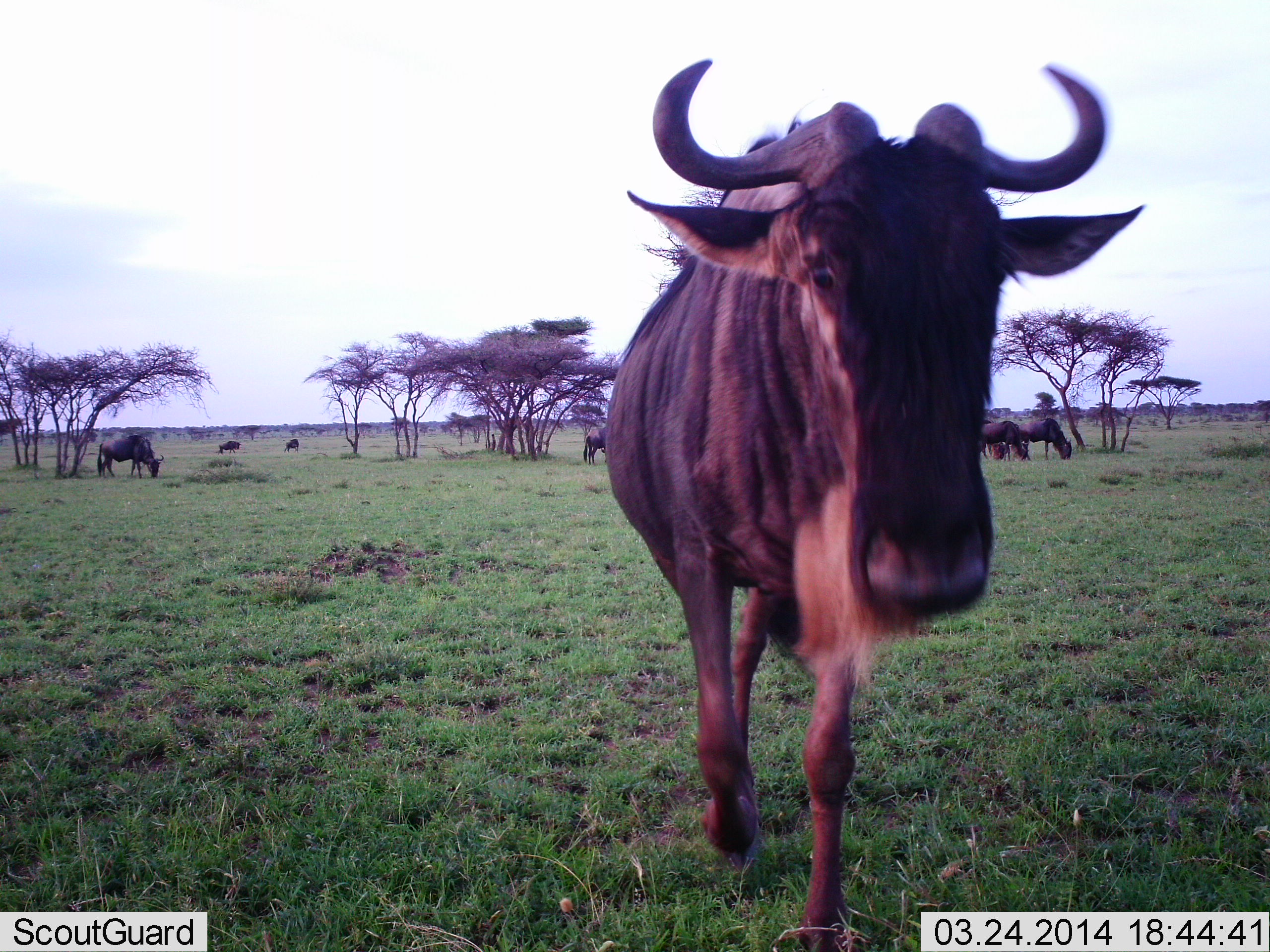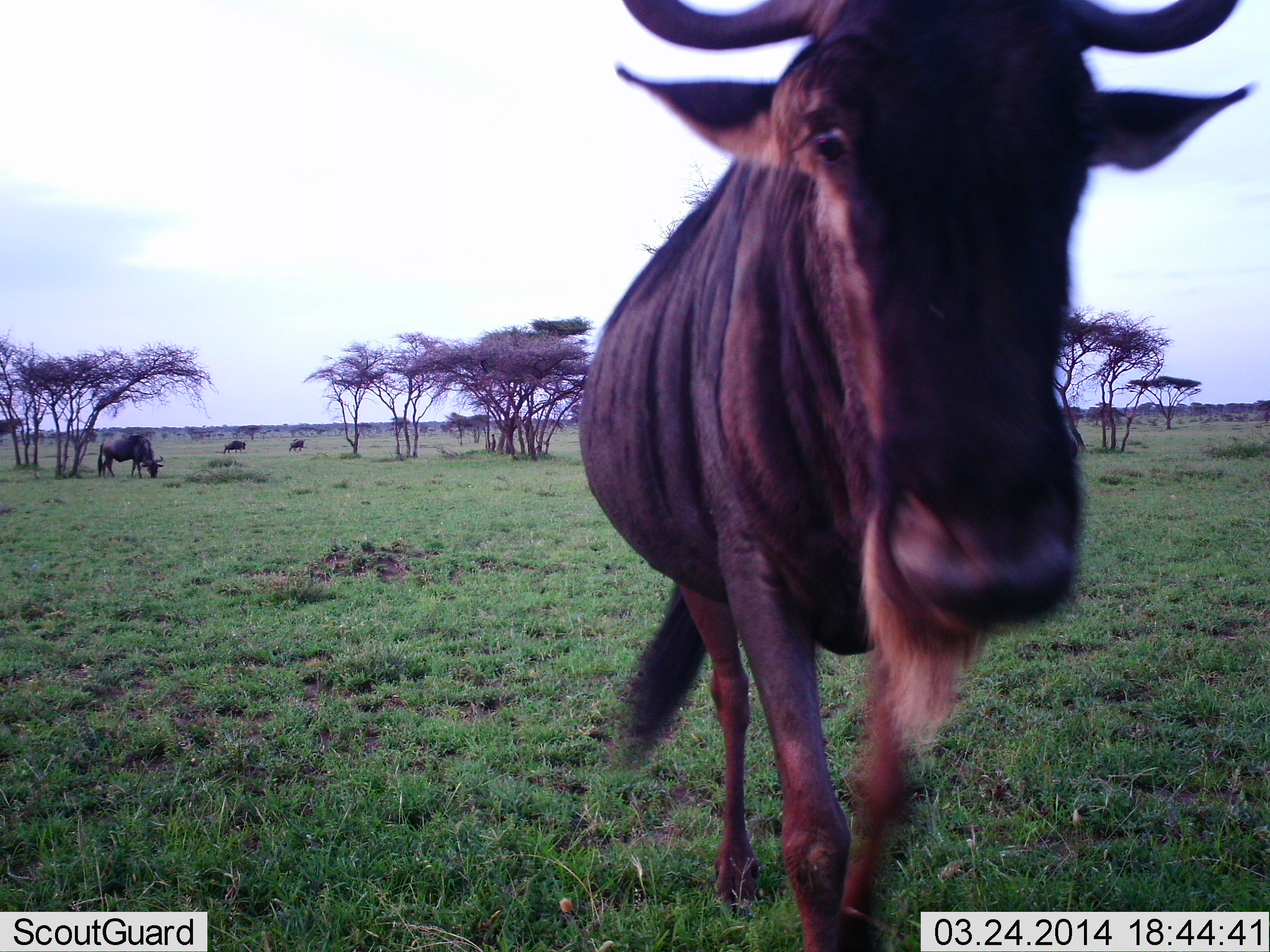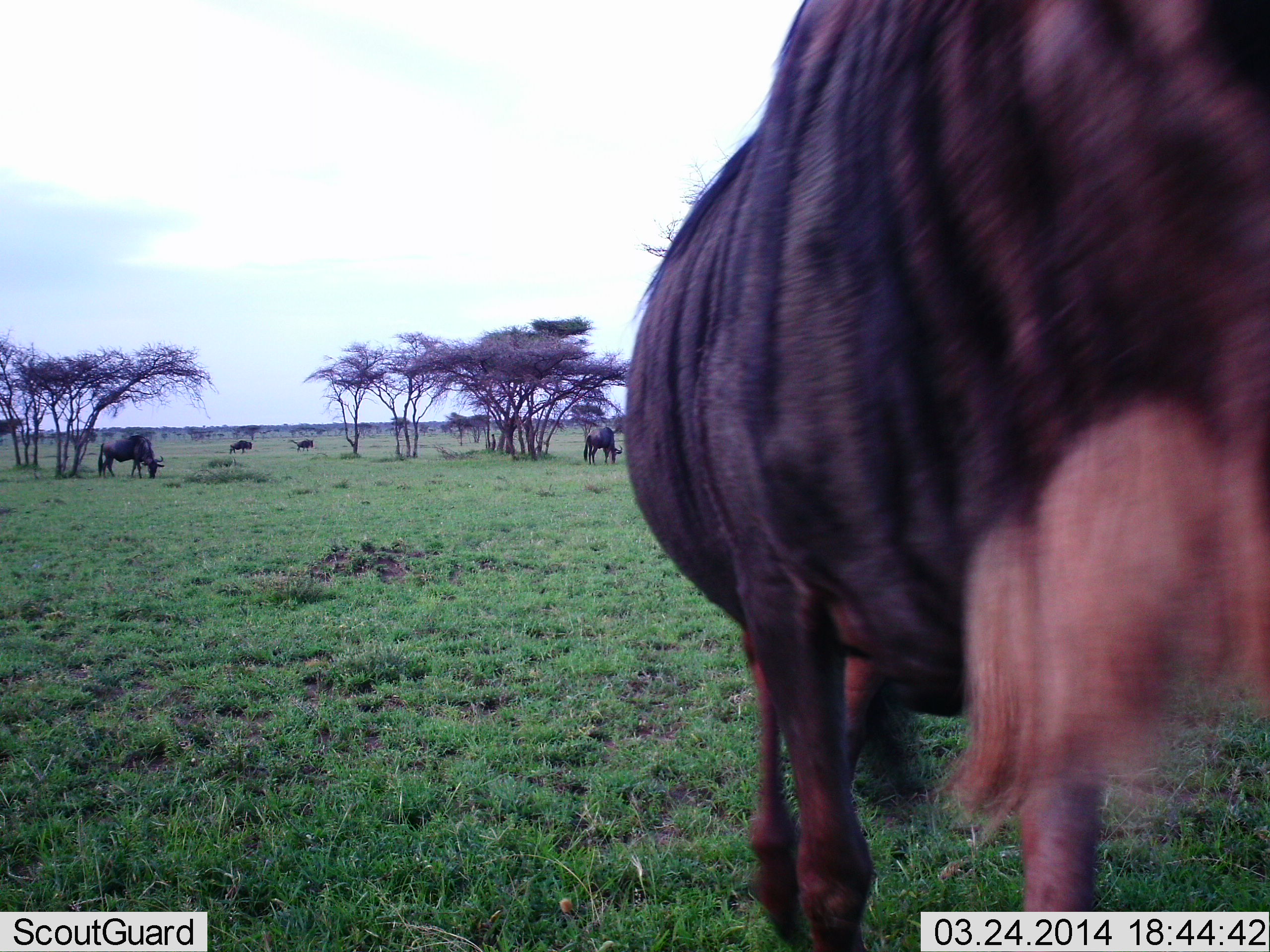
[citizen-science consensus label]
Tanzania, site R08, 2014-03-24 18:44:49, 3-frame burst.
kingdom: Animalia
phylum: Chordata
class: Mammalia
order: Artiodactyla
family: Bovidae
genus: Connochaetes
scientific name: Connochaetes taurinus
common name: blue wildebeest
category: wildebeest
Wildebeest (blue wildebeest) (Connochaetes taurinus), count 4. Behavior (volunteer vote fractions): standing 40%, resting 0%, moving 80%, interacting 0%. Young present (vote fraction): 0%. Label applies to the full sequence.